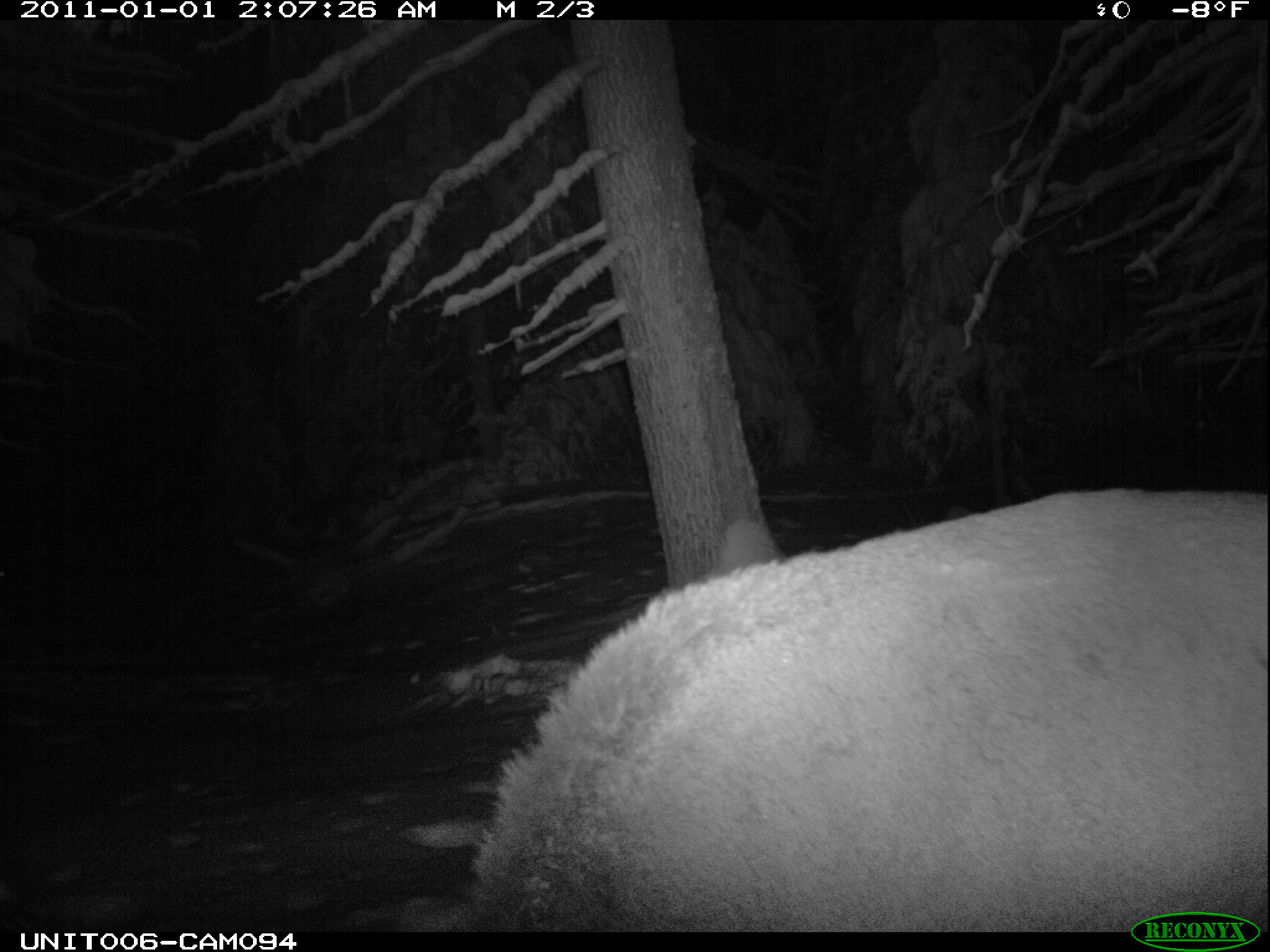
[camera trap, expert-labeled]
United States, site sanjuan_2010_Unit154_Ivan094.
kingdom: Animalia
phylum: Chordata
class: Mammalia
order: Artiodactyla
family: Cervidae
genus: Cervus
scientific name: Cervus elaphus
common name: red deer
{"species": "Cervus elaphus (red deer)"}